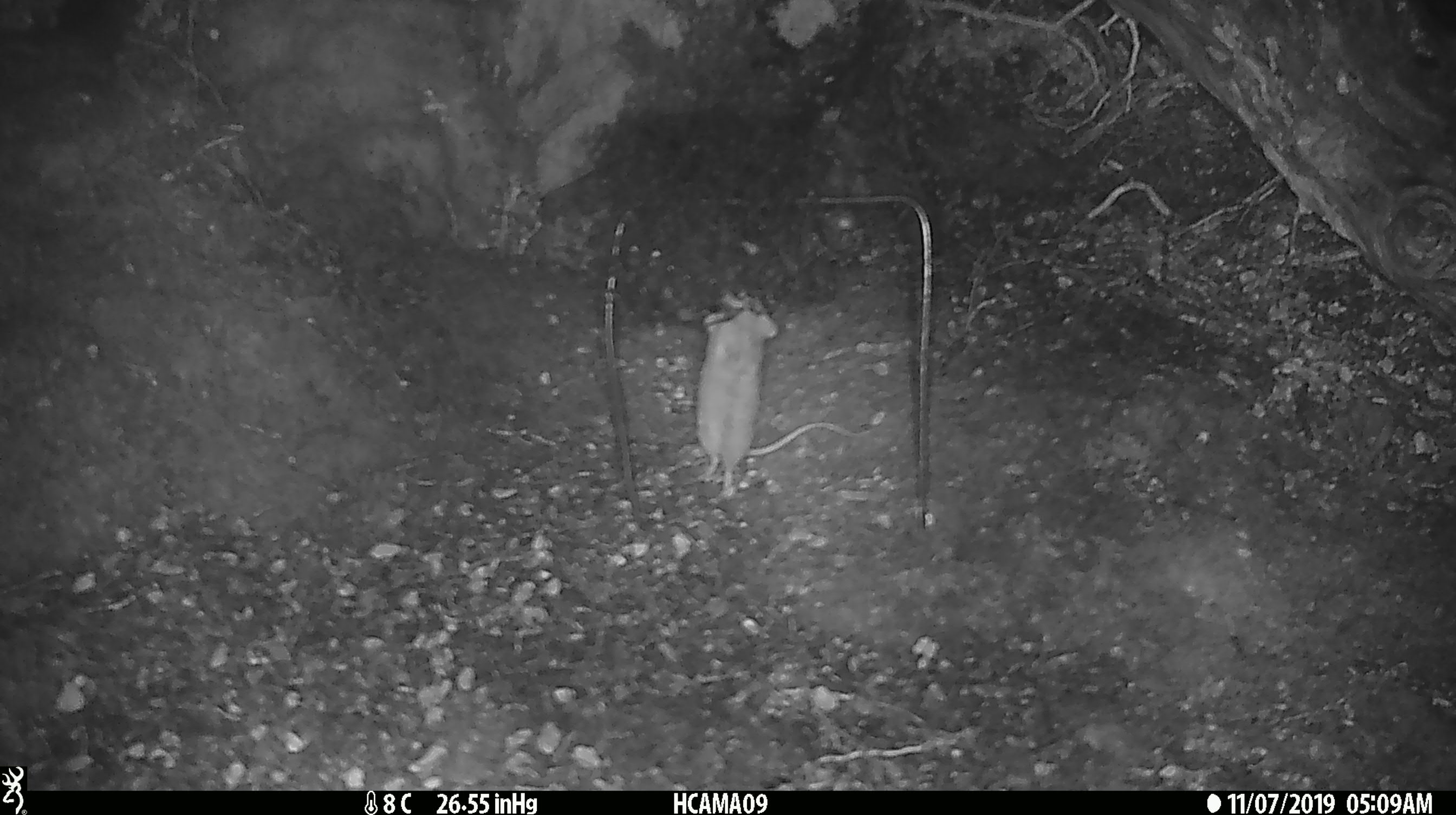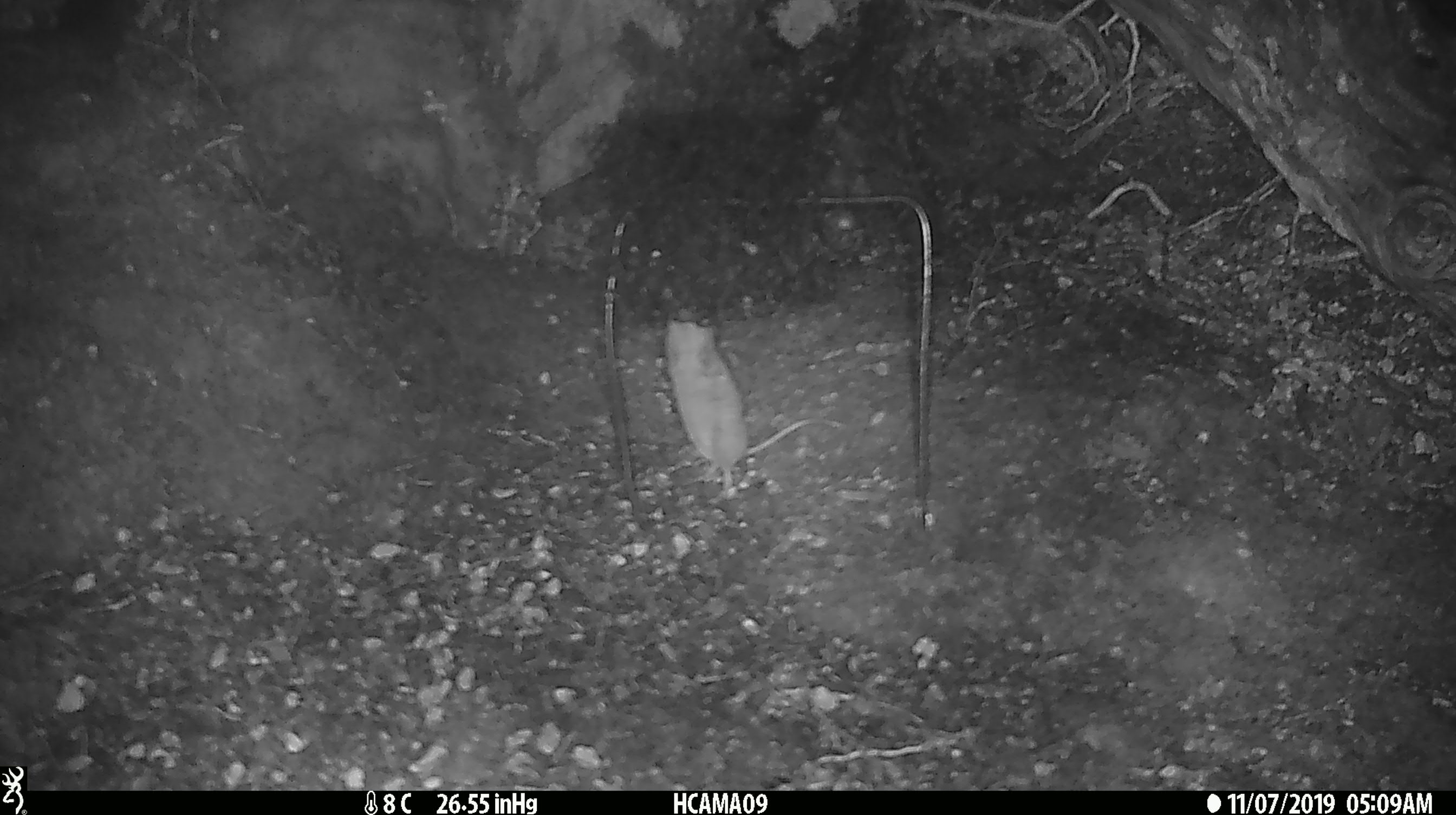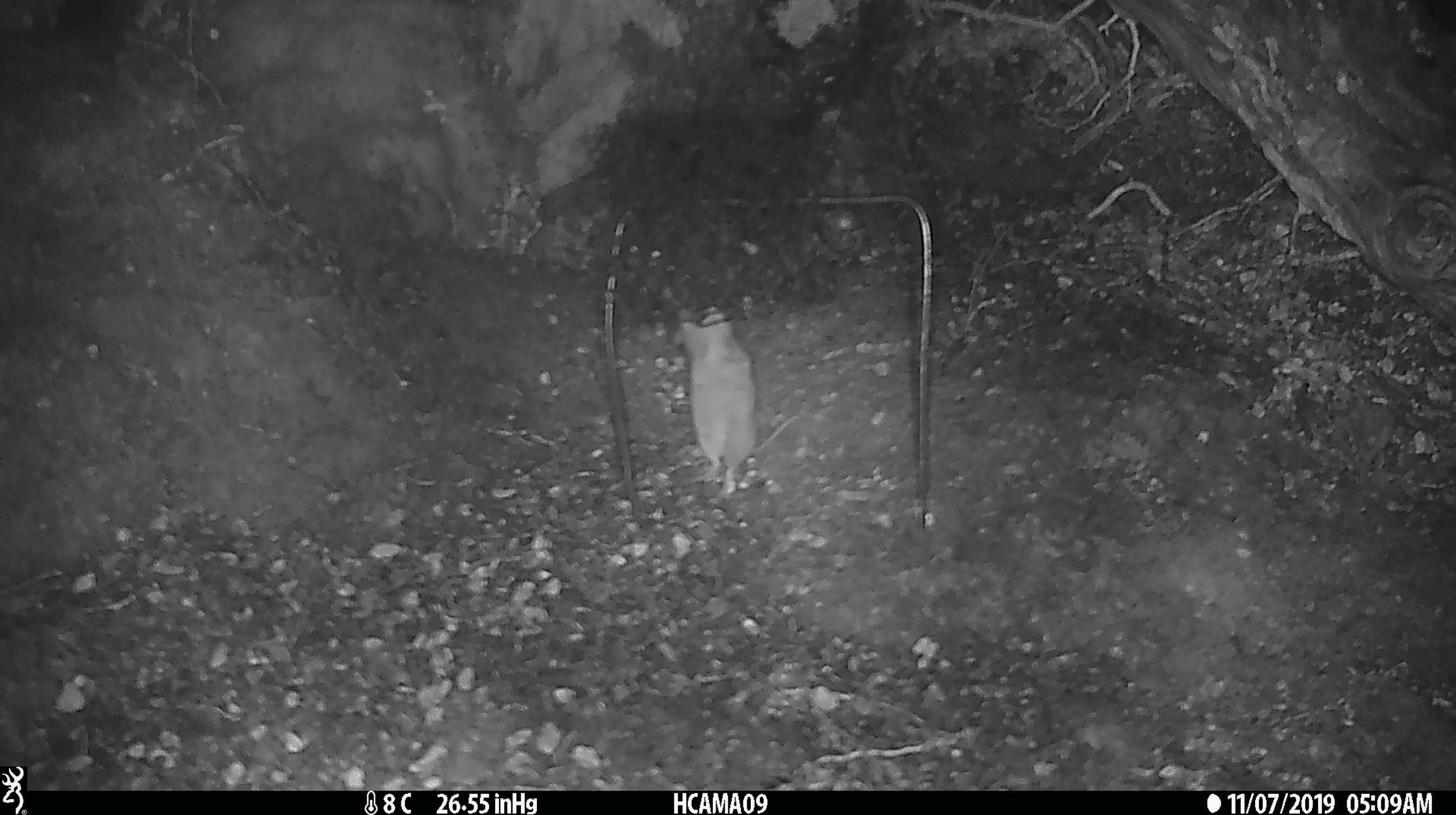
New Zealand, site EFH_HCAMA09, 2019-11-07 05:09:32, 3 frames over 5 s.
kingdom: Animalia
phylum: Chordata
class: Mammalia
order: Rodentia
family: Muridae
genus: Mus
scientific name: Mus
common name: mouse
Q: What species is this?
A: Mouse (Mus).